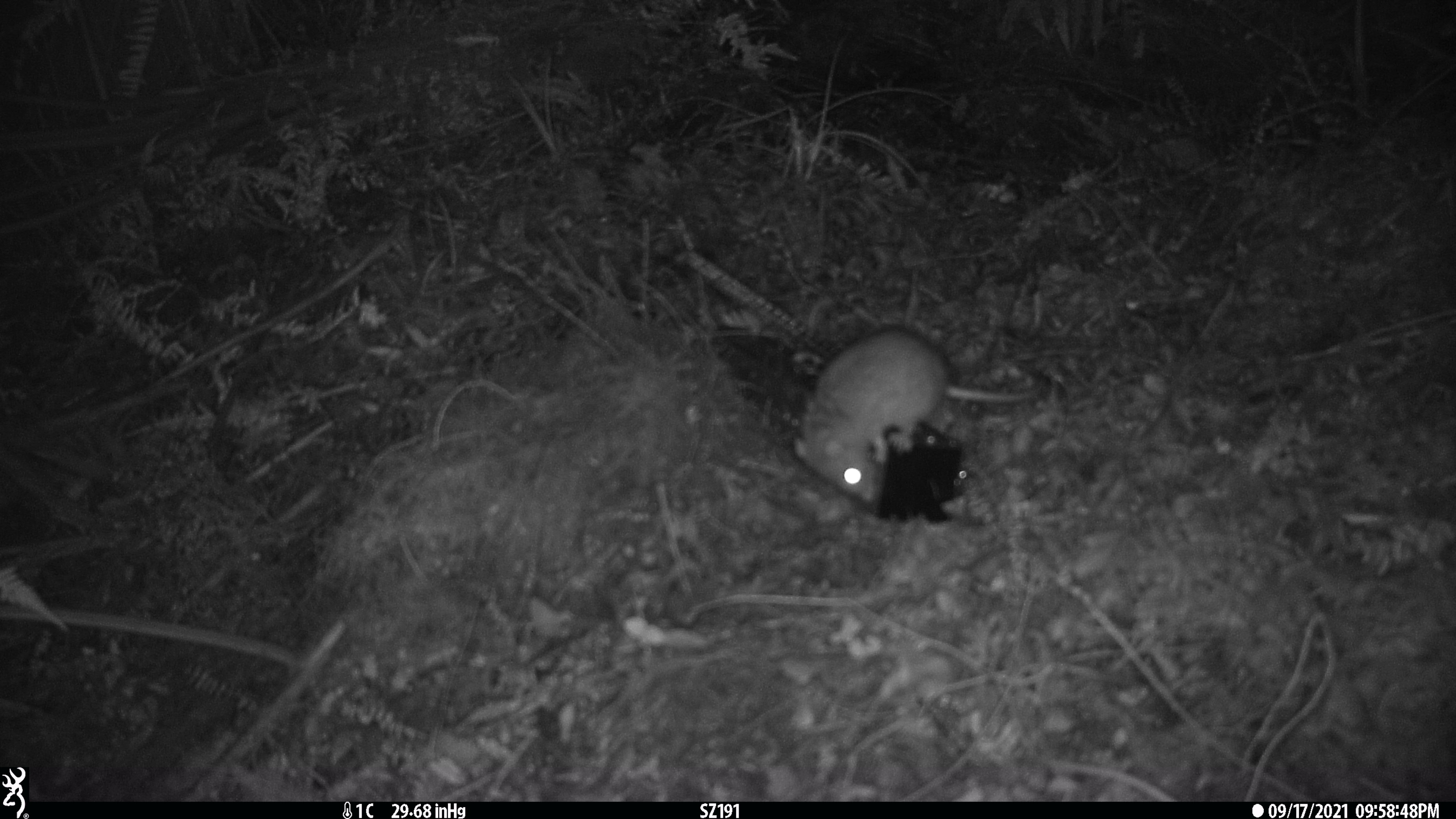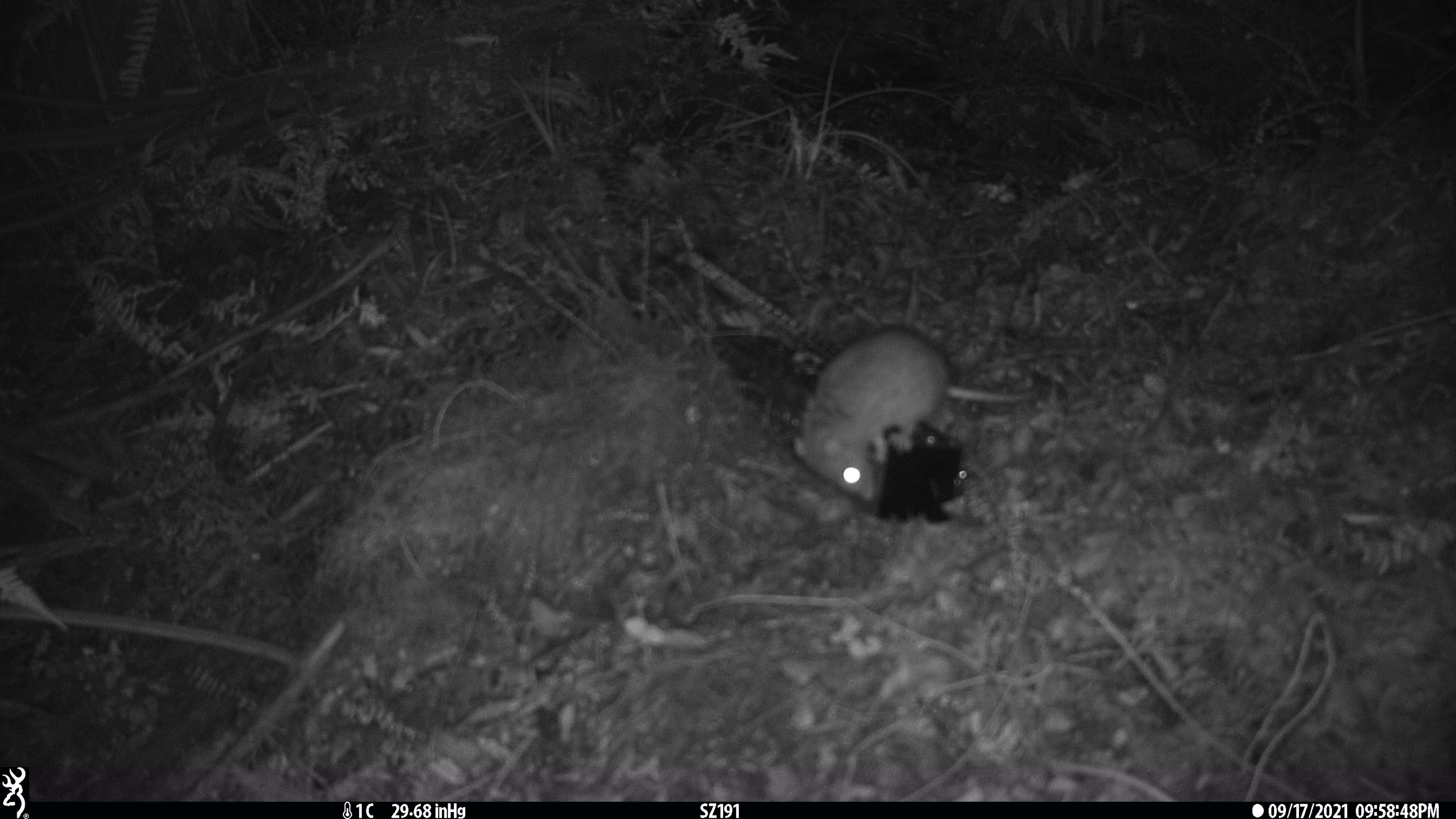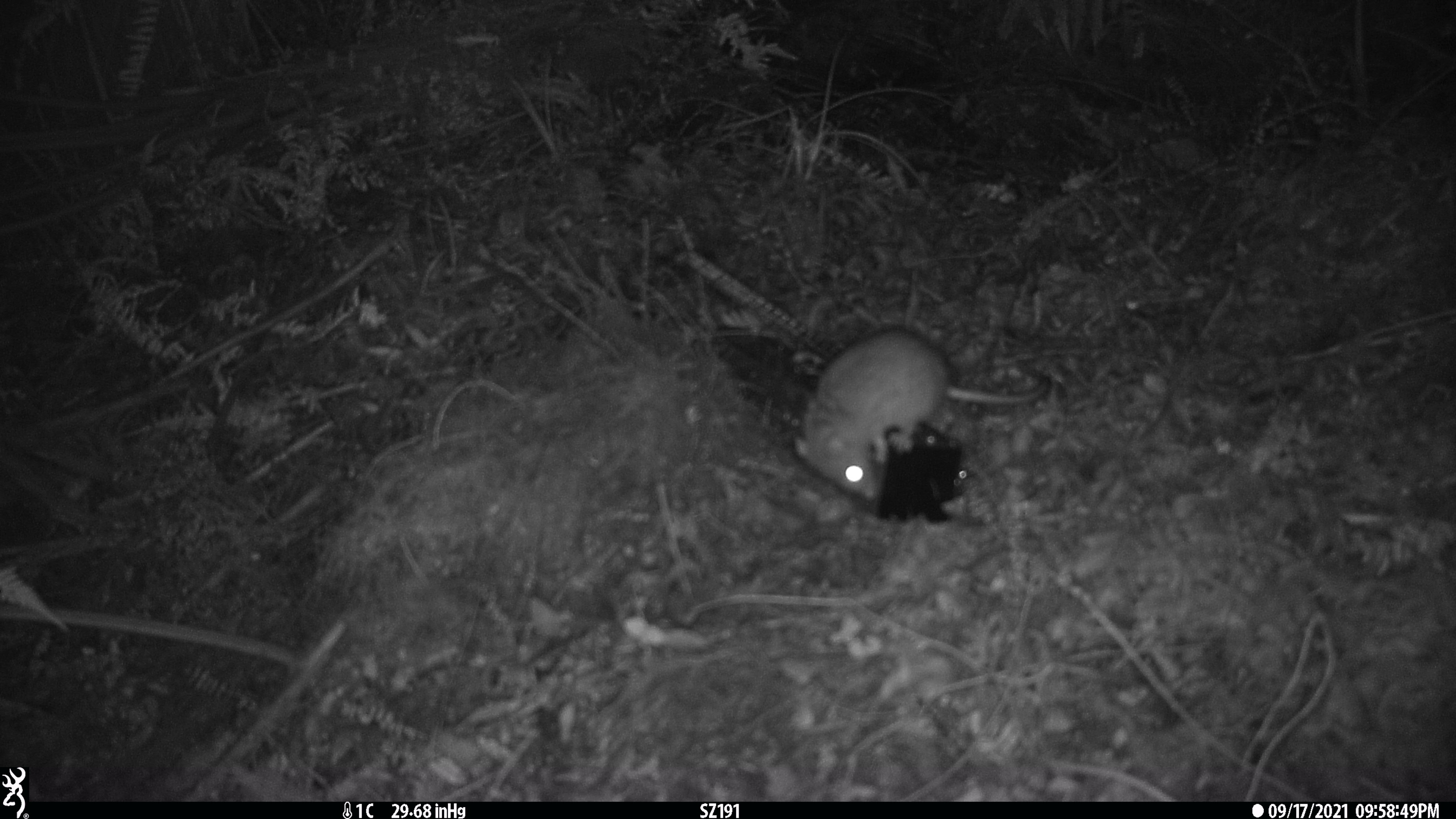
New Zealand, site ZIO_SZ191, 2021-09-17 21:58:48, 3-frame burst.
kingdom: Animalia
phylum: Chordata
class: Mammalia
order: Rodentia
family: Muridae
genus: Rattus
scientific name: Rattus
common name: rat